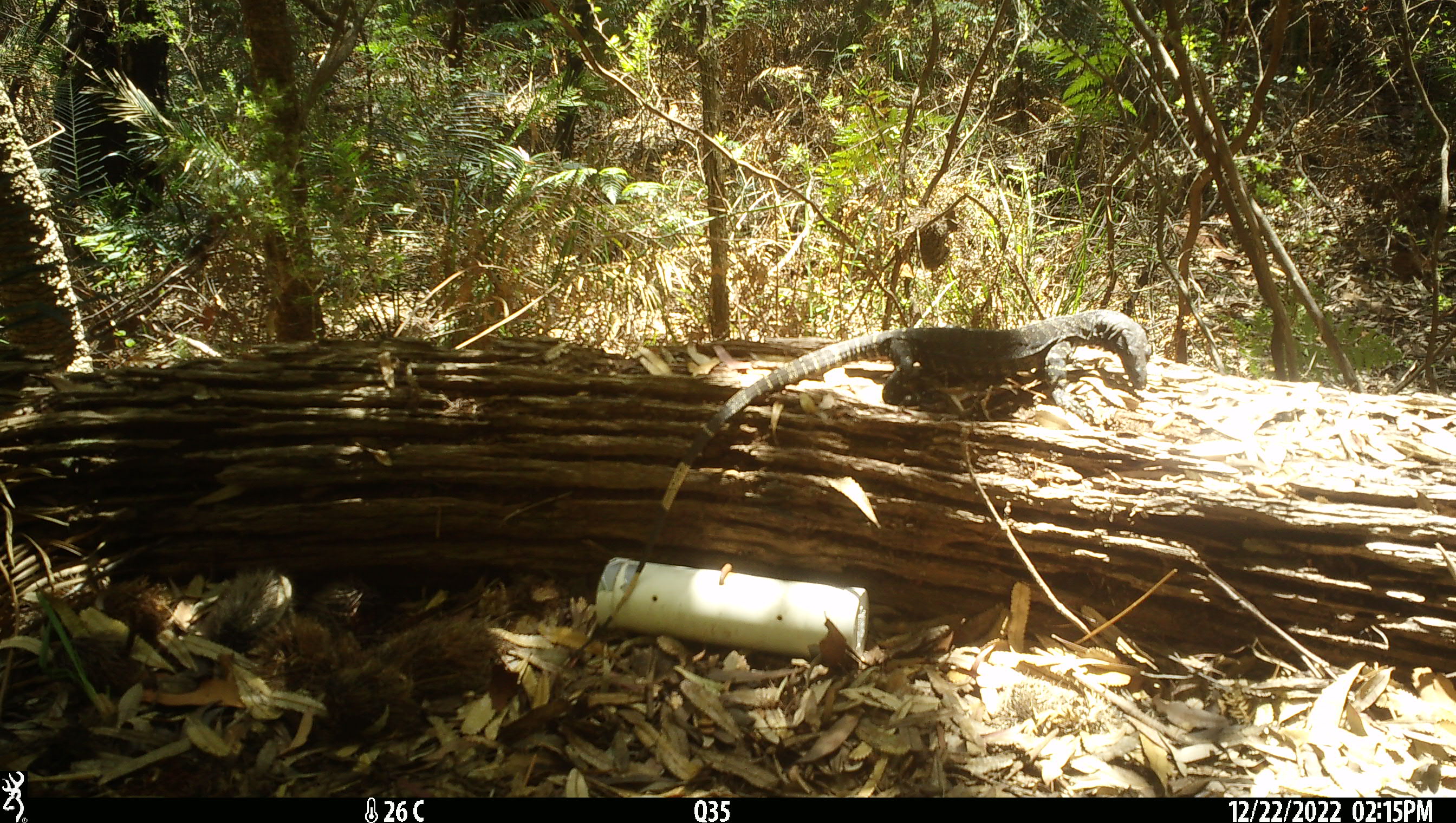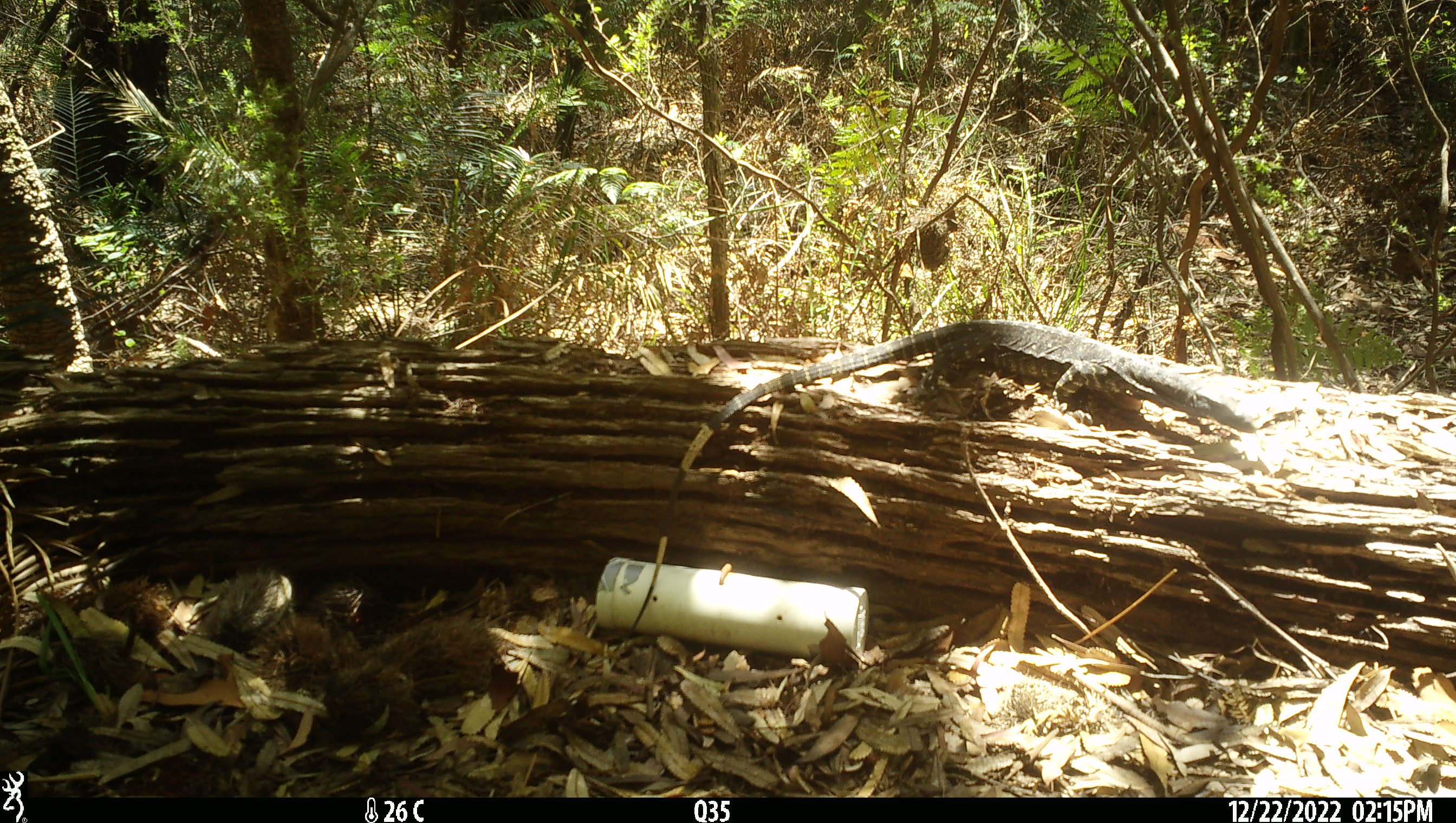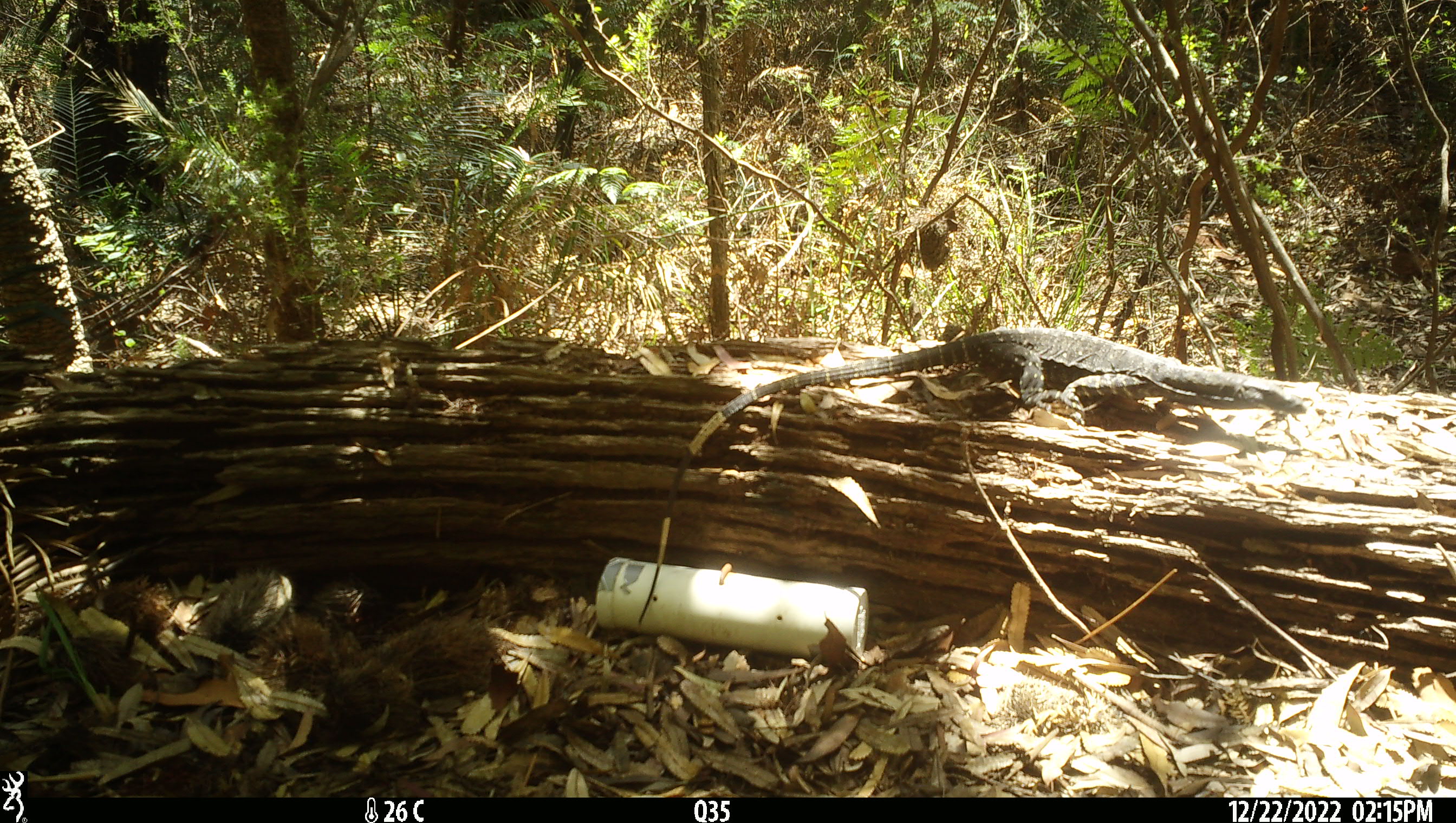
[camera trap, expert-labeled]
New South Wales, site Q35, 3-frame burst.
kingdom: Animalia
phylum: Chordata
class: Reptilia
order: Squamata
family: Varanidae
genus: Varanus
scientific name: Varanus varius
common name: lace monitor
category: goanna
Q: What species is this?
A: Goanna (lace monitor) (Varanus varius).